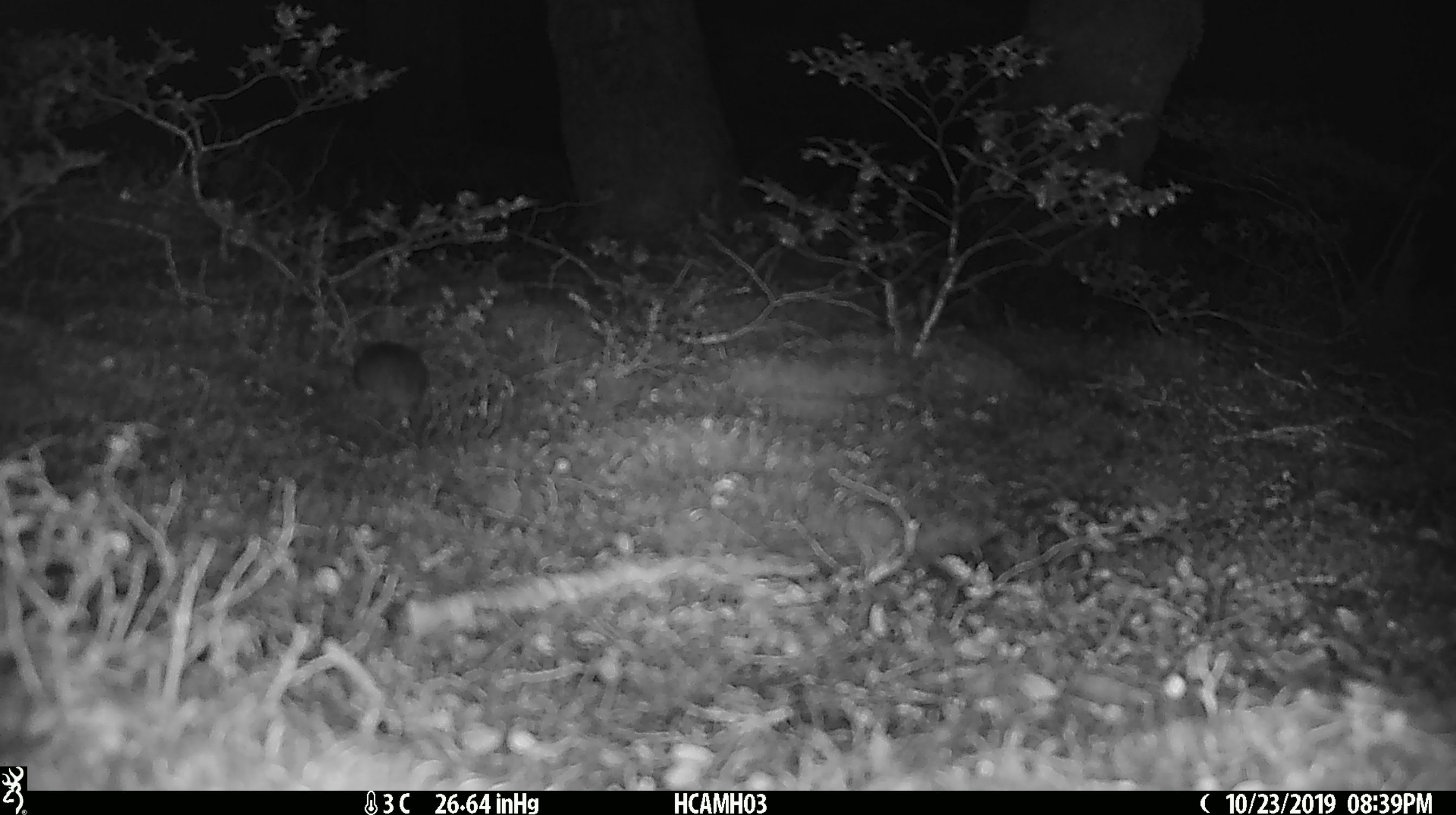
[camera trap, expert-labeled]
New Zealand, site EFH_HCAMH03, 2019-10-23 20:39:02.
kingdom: Animalia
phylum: Chordata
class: Mammalia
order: Rodentia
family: Muridae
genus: Mus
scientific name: Mus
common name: mouse